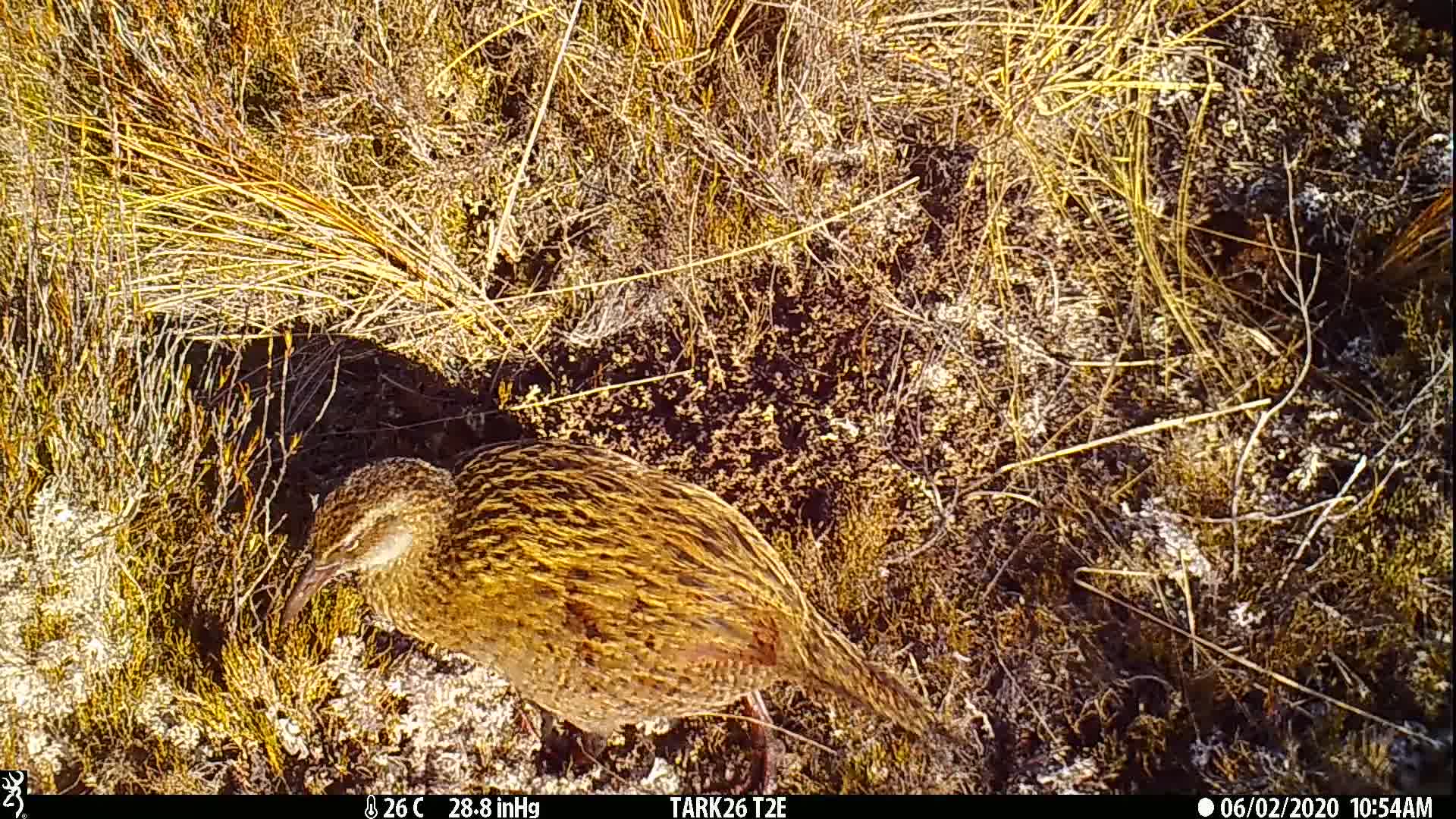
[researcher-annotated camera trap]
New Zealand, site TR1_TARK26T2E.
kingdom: Animalia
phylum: Chordata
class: Aves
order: Gruiformes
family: Rallidae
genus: Gallirallus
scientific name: Gallirallus australis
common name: weka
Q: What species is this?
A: Weka (Gallirallus australis).